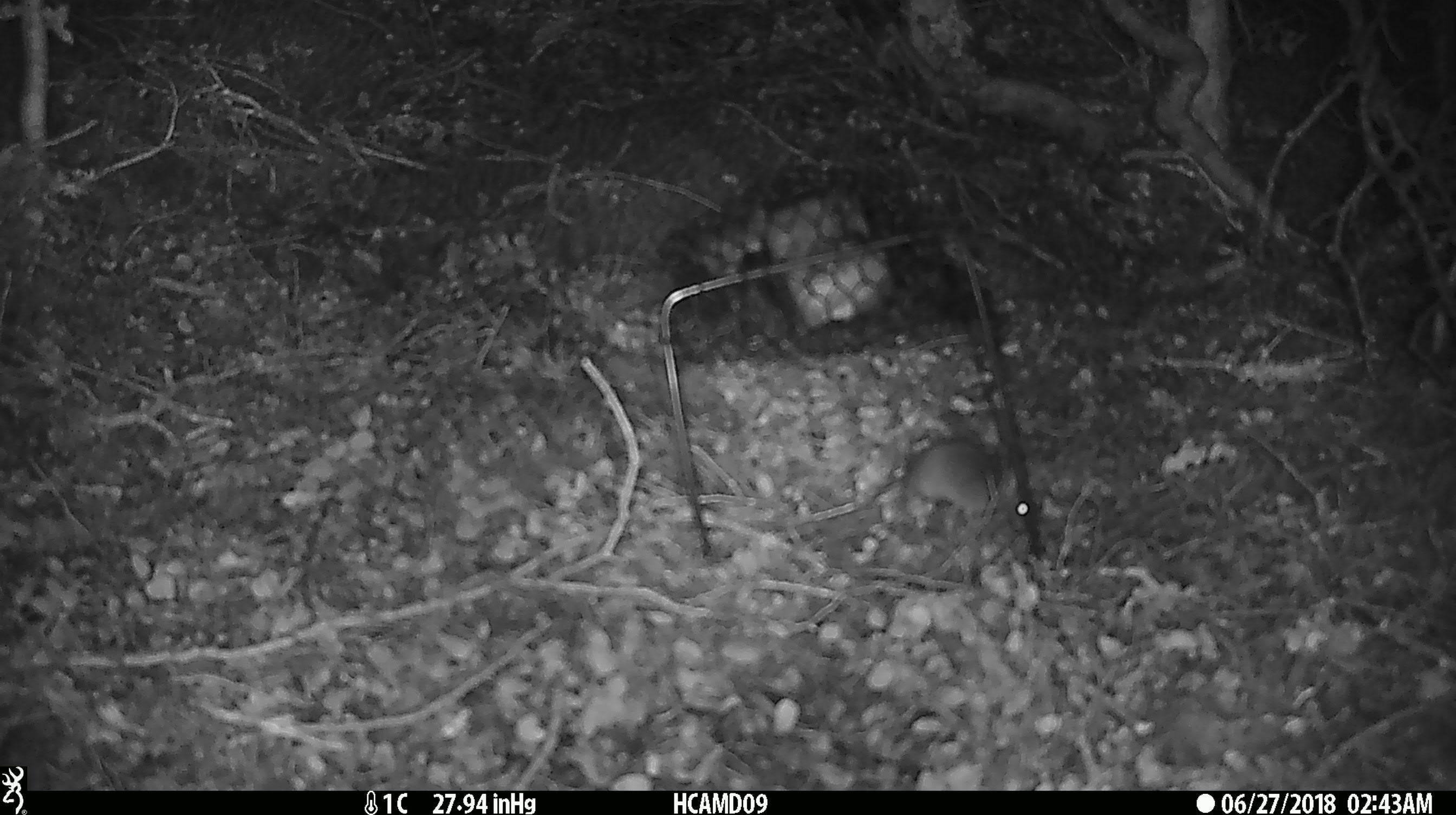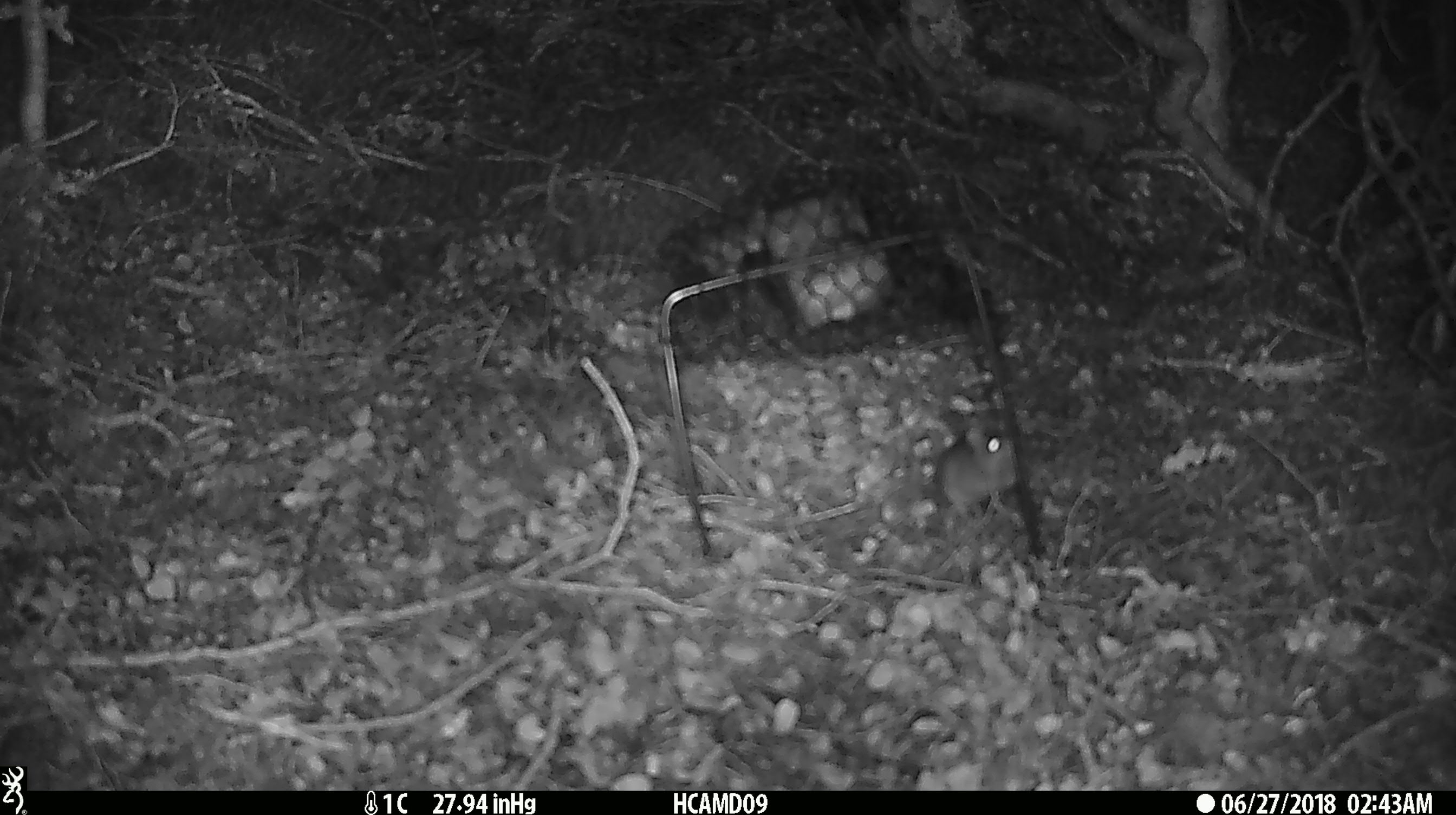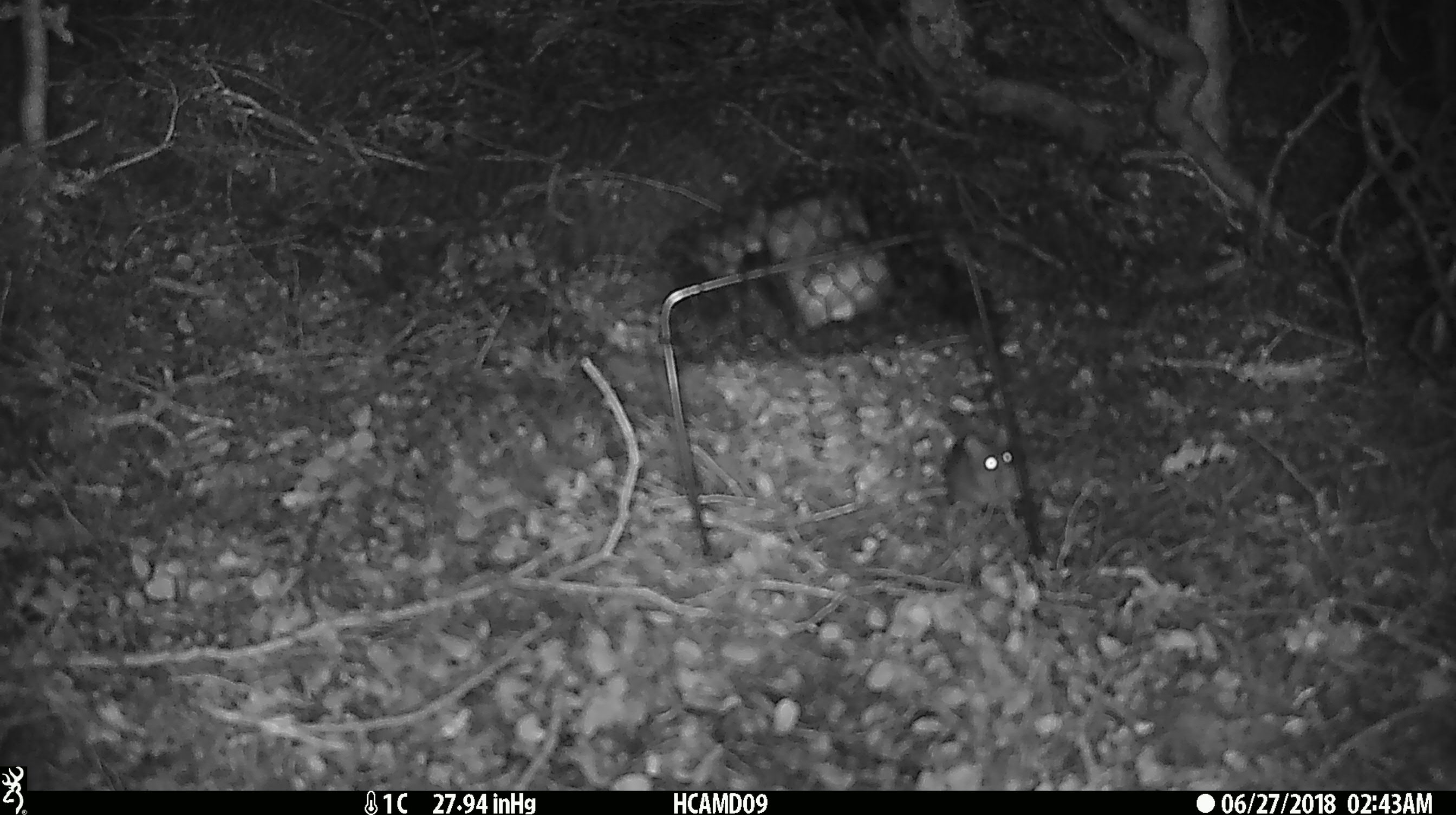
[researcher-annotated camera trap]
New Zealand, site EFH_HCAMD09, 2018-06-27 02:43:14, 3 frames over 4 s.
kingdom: Animalia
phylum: Chordata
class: Mammalia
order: Rodentia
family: Muridae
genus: Mus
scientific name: Mus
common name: mouse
Mouse (Mus).